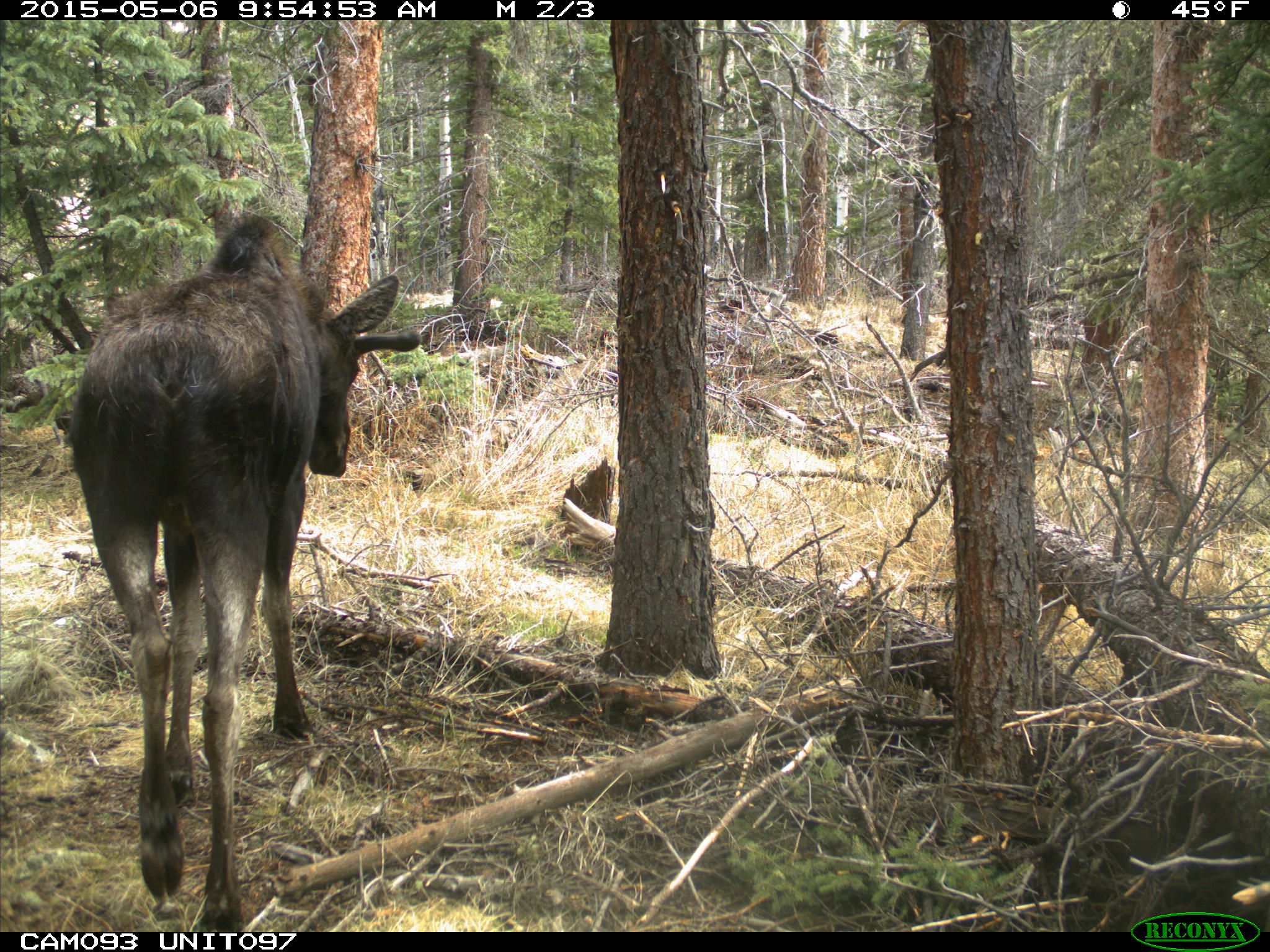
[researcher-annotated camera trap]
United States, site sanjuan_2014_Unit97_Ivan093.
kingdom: Animalia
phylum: Chordata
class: Mammalia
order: Artiodactyla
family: Cervidae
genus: Alces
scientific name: Alces alces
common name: moose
Alces alces (moose).